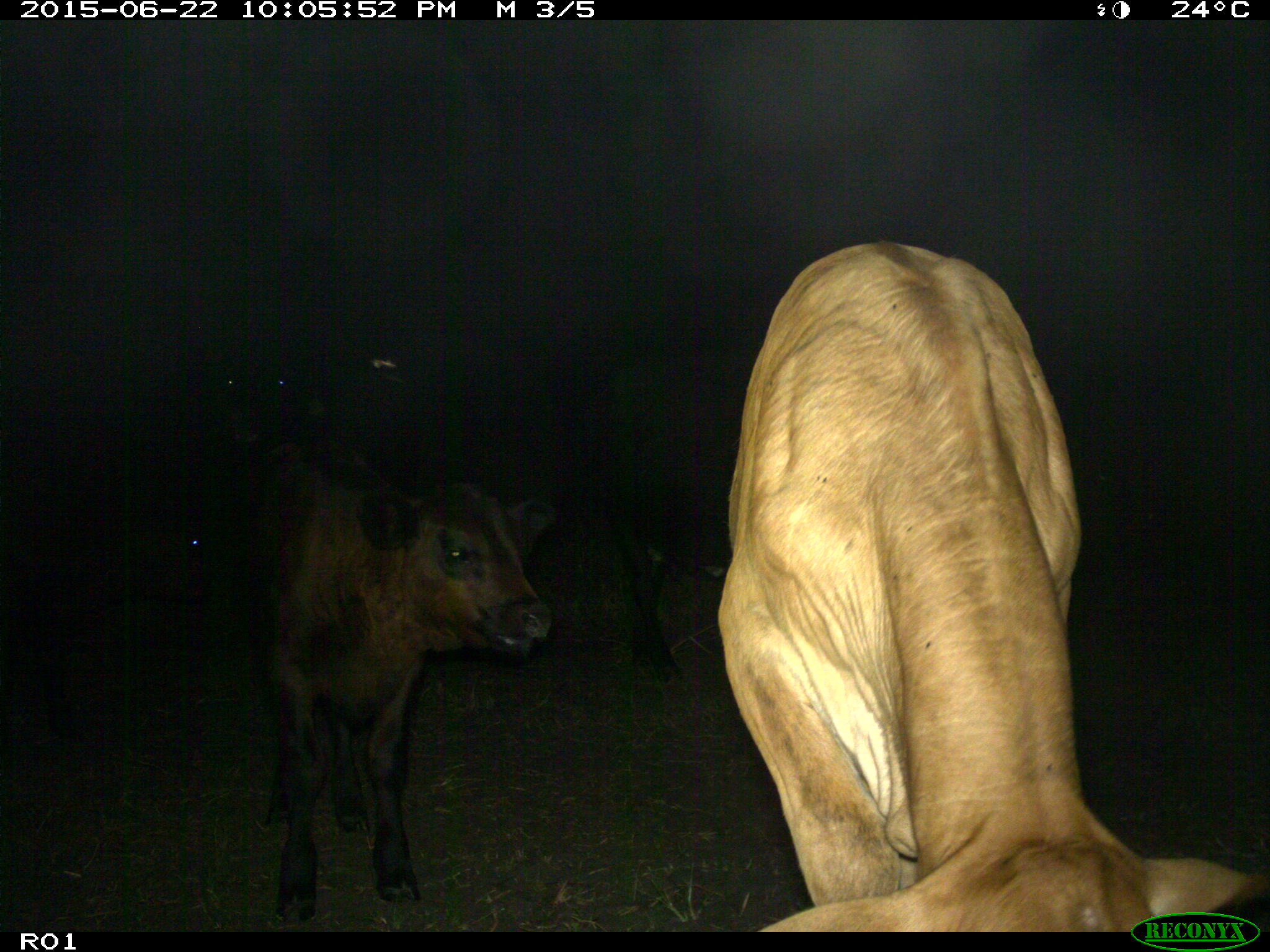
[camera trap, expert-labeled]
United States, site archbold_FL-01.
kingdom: Animalia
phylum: Chordata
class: Mammalia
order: Artiodactyla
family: Bovidae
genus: Bos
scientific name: Bos taurus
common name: domestic cow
Bos taurus (domestic cow).